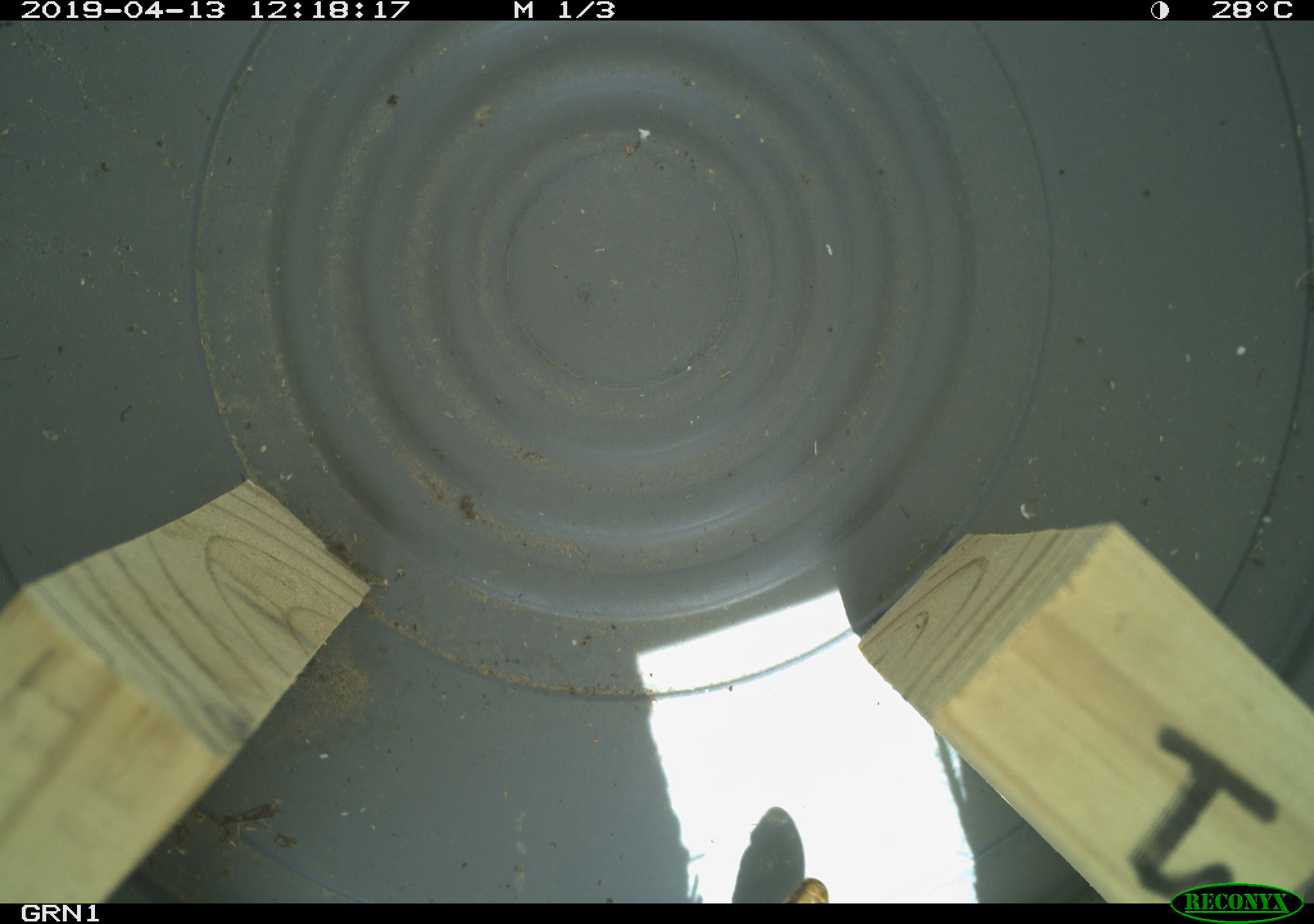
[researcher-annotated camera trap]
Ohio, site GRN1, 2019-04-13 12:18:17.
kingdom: Animalia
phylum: Chordata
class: Reptilia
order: Squamata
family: Colubridae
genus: Thamnophis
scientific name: Thamnophis sirtalis sirtalis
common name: eastern gartersnake